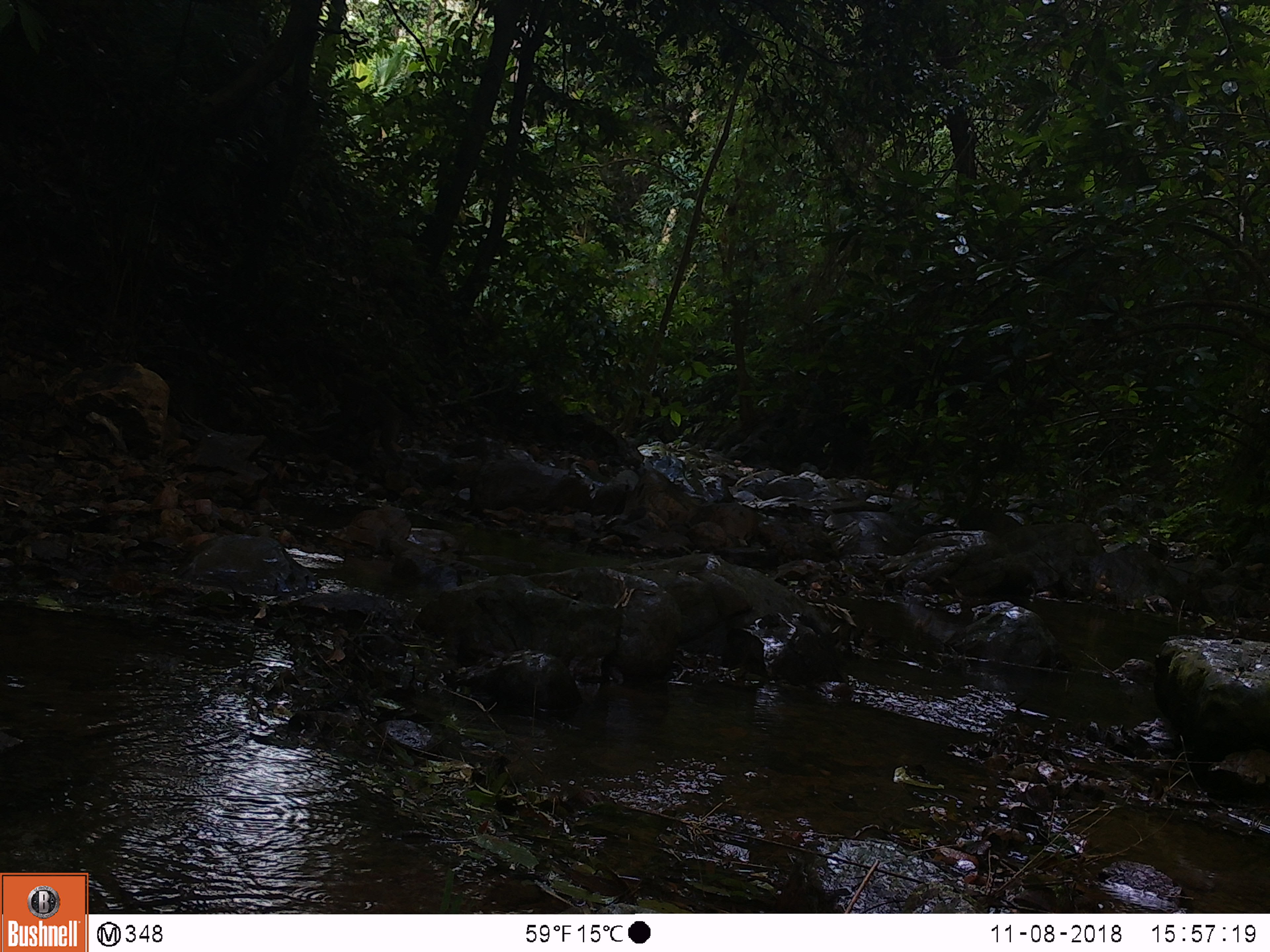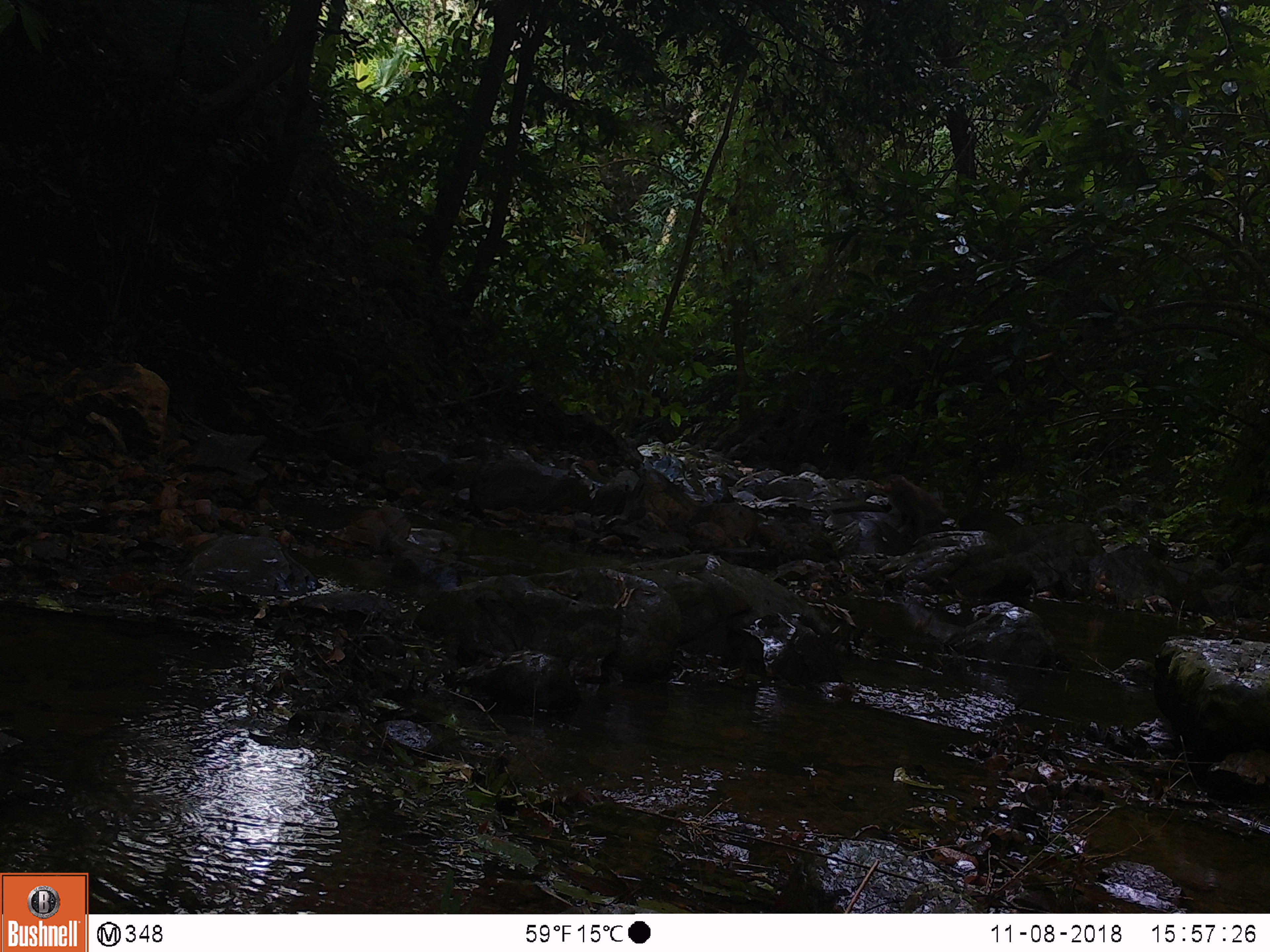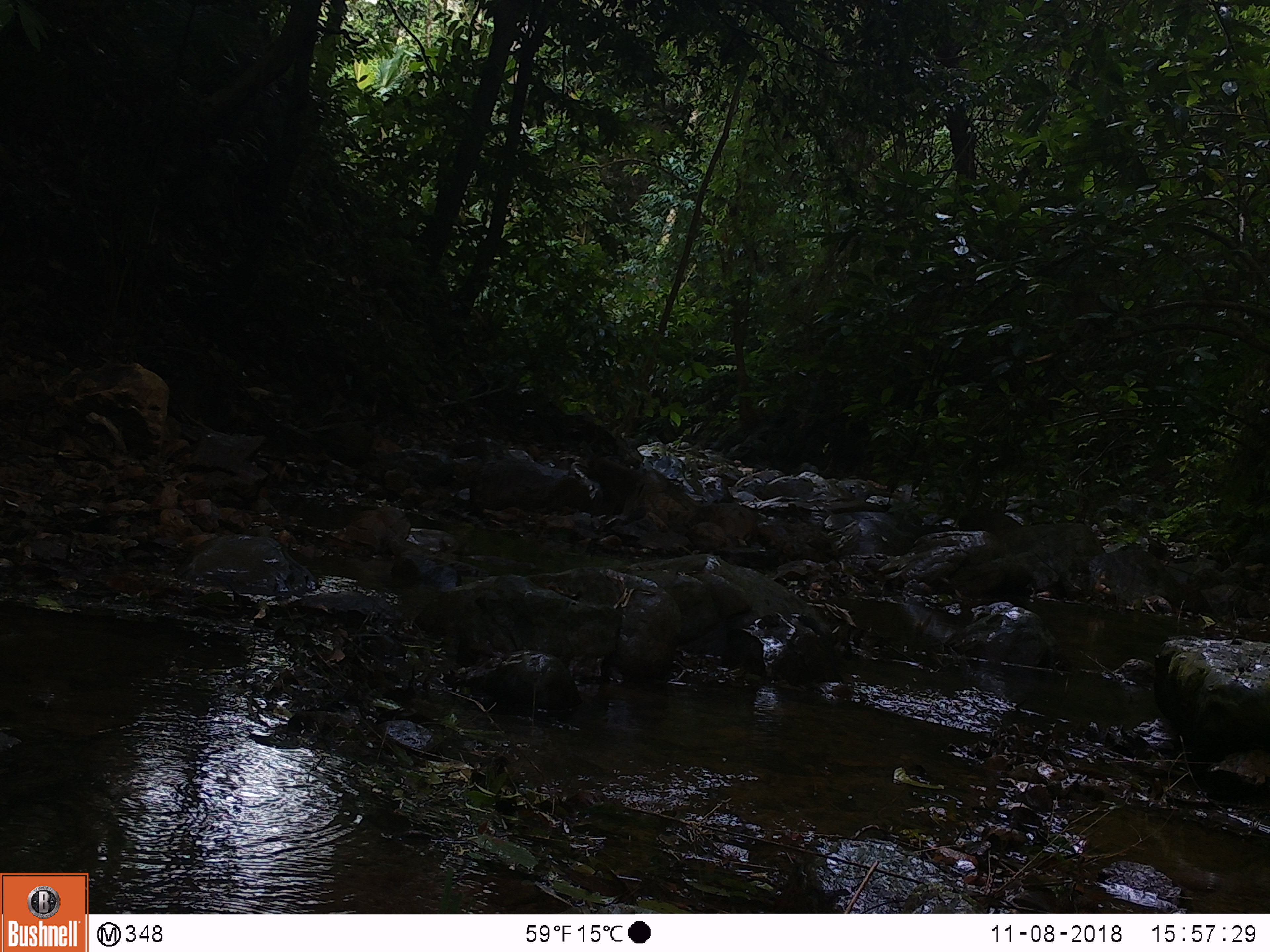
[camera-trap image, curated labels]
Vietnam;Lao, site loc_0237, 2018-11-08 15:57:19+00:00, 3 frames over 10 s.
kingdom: Animalia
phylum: Chordata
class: Mammalia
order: Primates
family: Cercopithecidae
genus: Macaca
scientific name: Macaca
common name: macaques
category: assam or rhesus macaque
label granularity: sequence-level